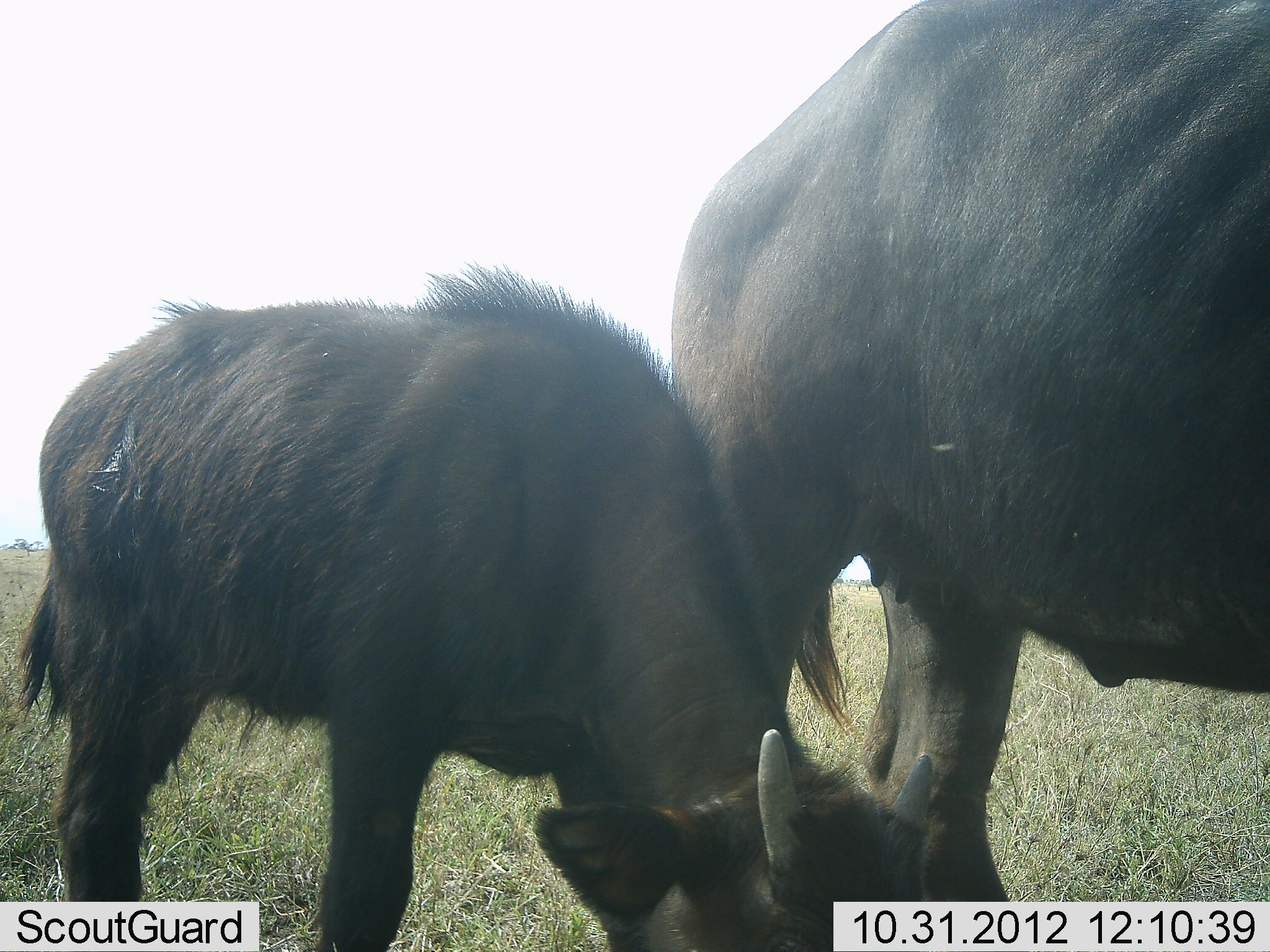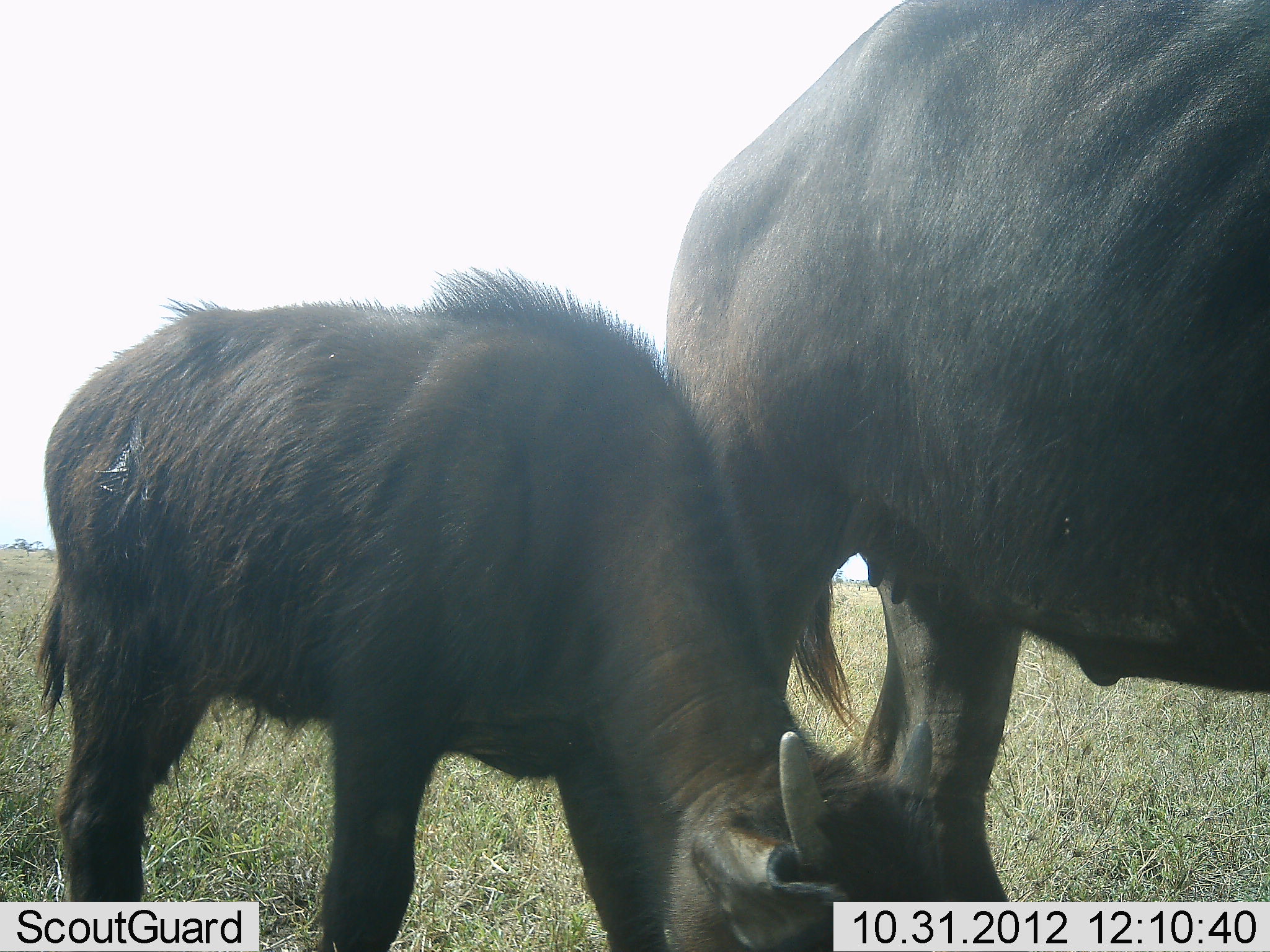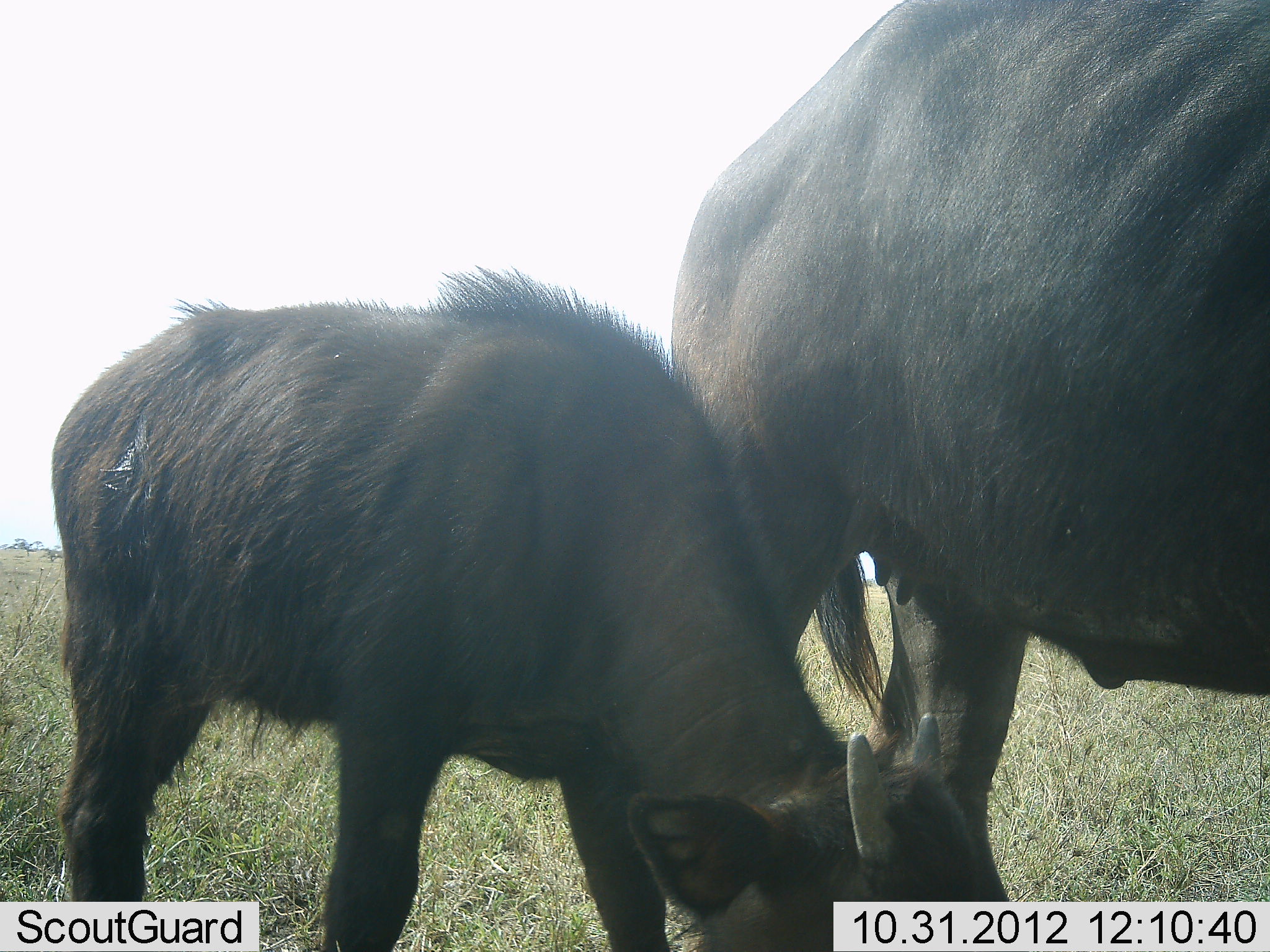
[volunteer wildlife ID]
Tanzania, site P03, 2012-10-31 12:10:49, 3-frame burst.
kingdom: Animalia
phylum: Chordata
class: Mammalia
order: Artiodactyla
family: Bovidae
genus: Connochaetes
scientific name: Connochaetes taurinus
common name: blue wildebeest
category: wildebeest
Wildebeest (blue wildebeest) (Connochaetes taurinus), count 2. Behavior (volunteer vote fractions): standing 70%, resting 0%, moving 0%, interacting 0%. Young present (vote fraction): 80%. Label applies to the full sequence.